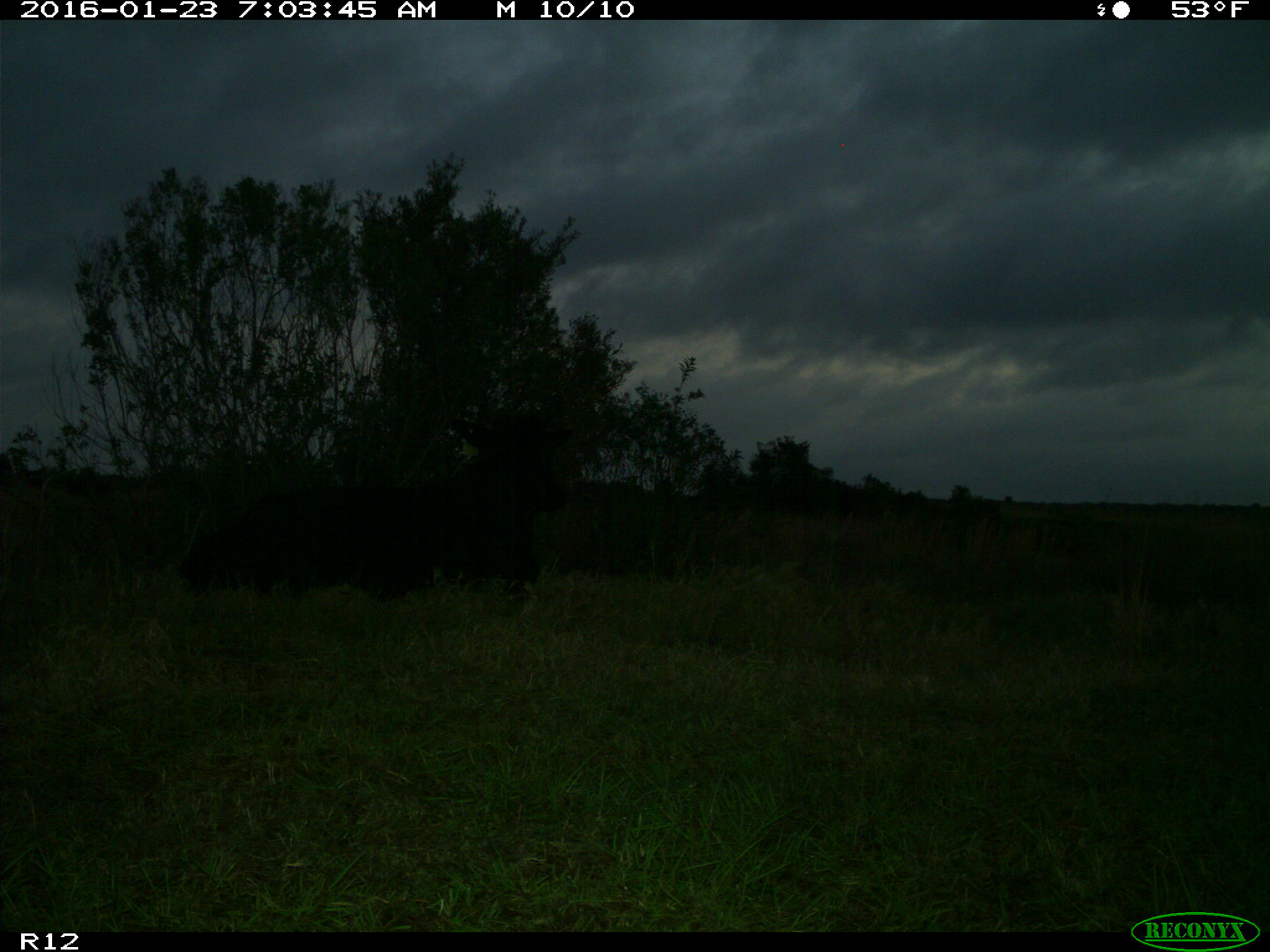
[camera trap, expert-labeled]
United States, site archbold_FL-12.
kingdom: Animalia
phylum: Chordata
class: Mammalia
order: Artiodactyla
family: Bovidae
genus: Bos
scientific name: Bos taurus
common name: domestic cow